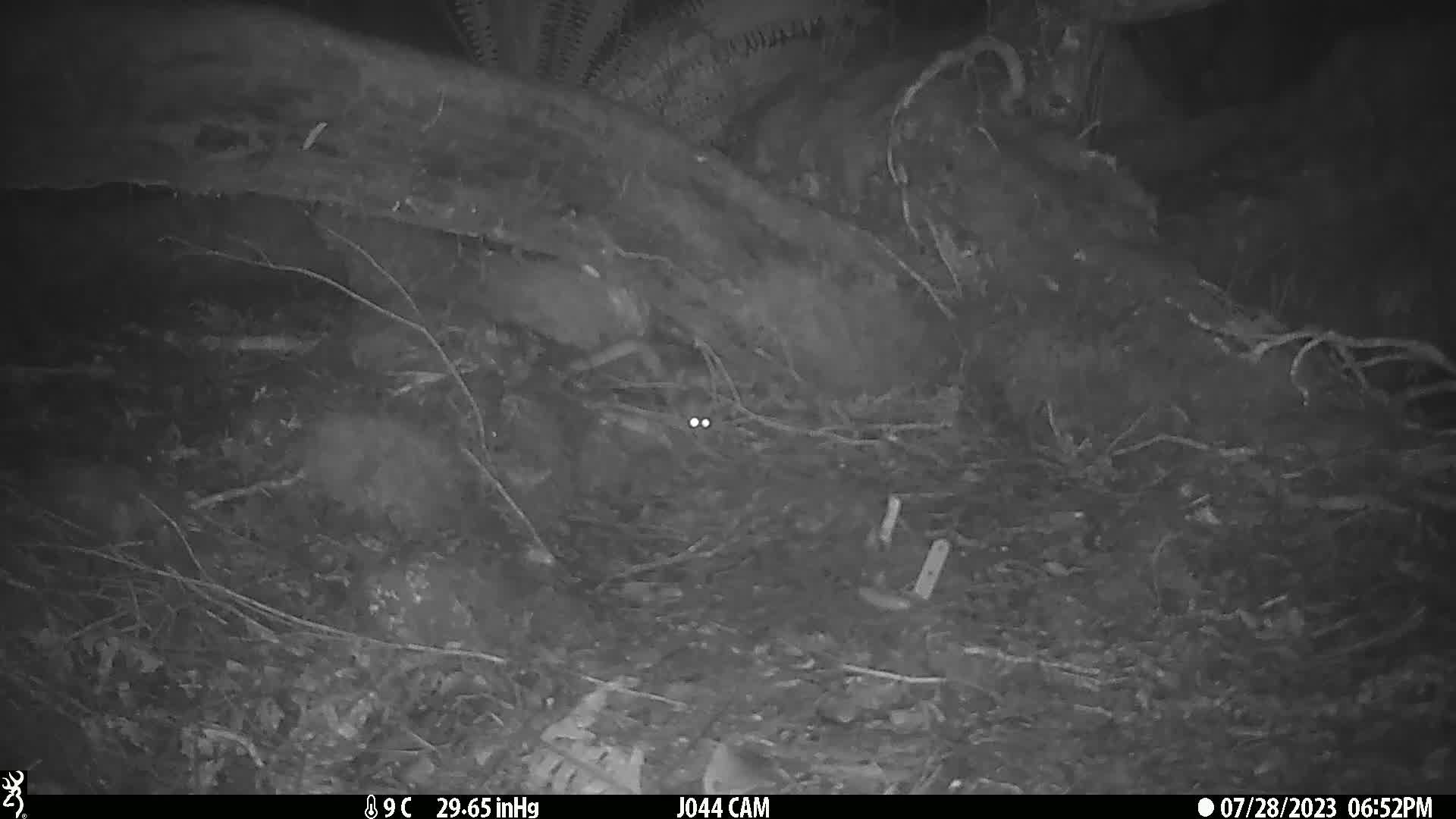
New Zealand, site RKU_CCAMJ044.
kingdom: Animalia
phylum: Chordata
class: Mammalia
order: Rodentia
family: Muridae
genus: Rattus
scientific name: Rattus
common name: rat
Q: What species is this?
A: Rat (Rattus).